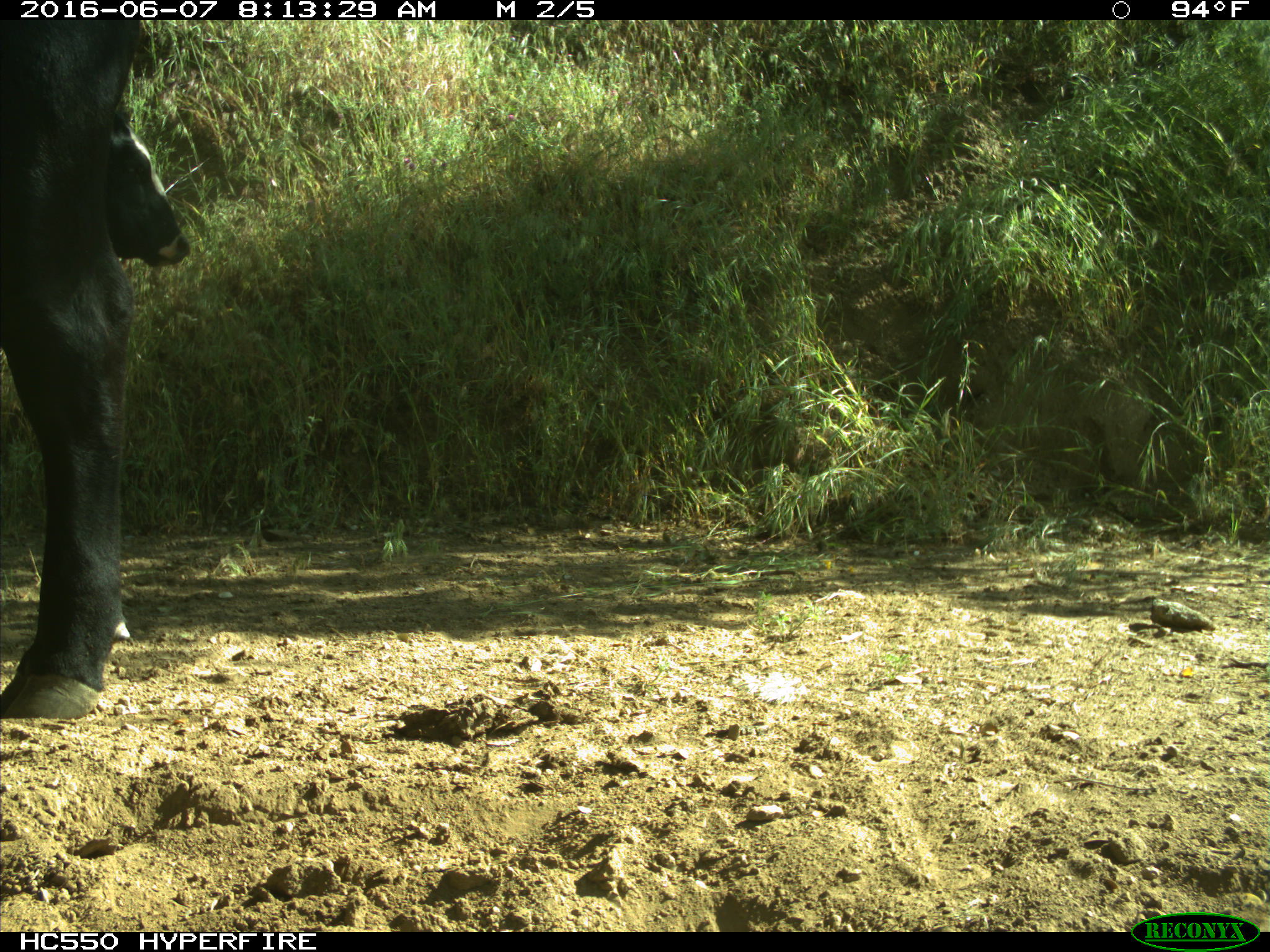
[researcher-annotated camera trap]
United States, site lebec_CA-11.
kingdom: Animalia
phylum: Chordata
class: Mammalia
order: Artiodactyla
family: Bovidae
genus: Bos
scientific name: Bos taurus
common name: domestic cow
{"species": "Bos taurus (domestic cow)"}